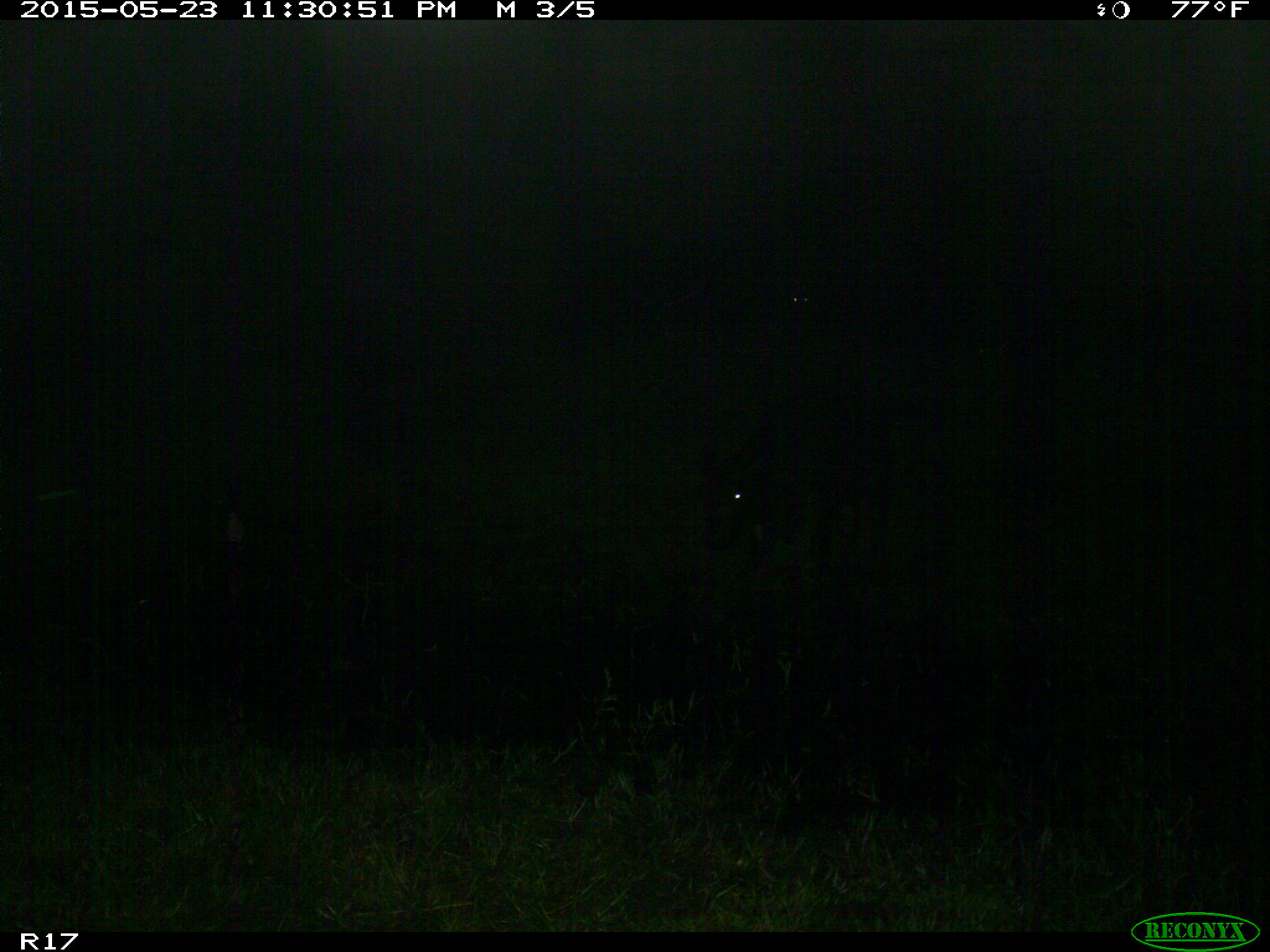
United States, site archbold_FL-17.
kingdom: Animalia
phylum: Chordata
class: Mammalia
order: Artiodactyla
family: Bovidae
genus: Bos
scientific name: Bos taurus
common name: domestic cow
Bos taurus (domestic cow).